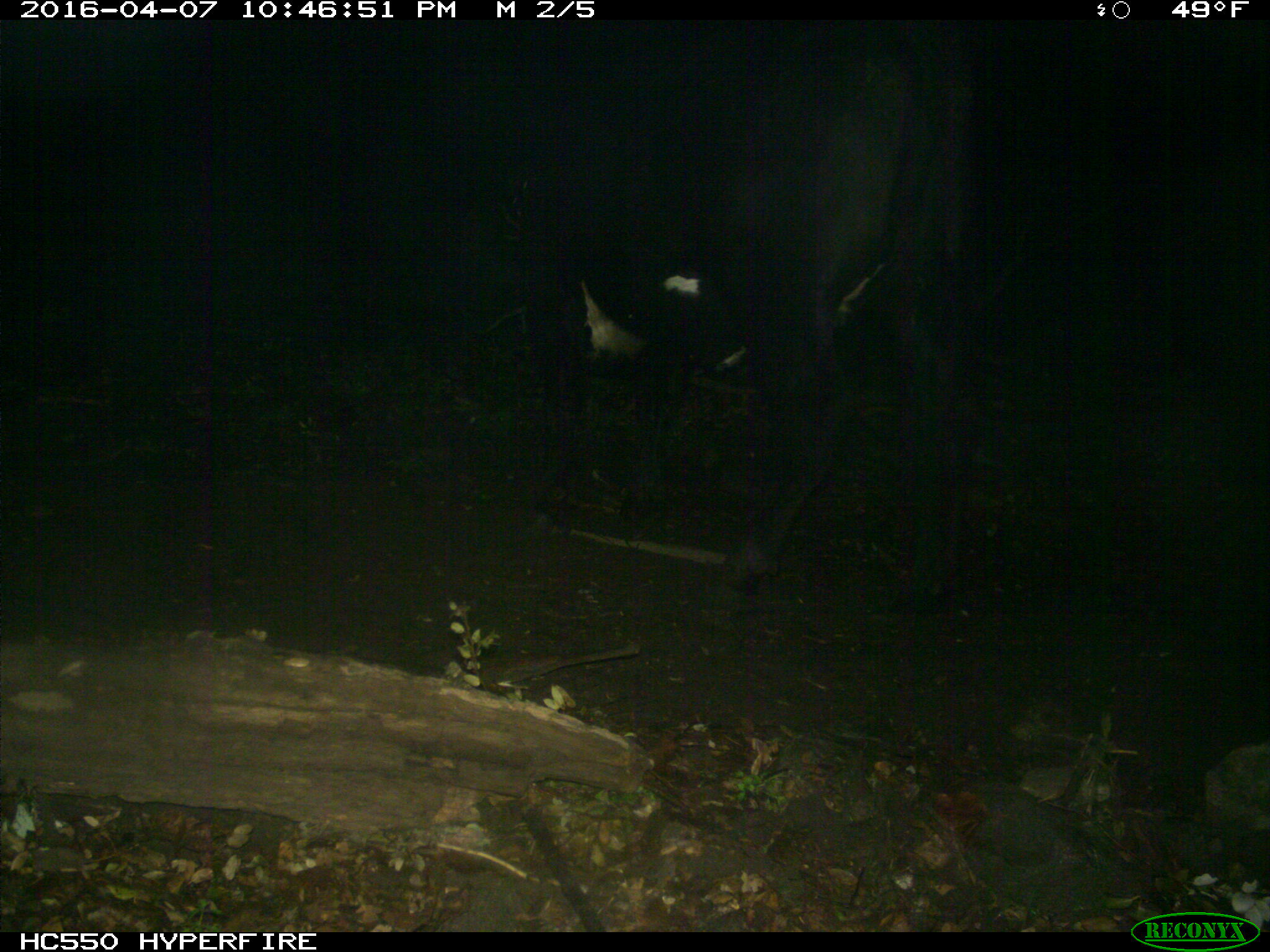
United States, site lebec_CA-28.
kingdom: Animalia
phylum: Chordata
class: Mammalia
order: Artiodactyla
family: Bovidae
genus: Bos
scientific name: Bos taurus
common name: domestic cow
Bos taurus (domestic cow).